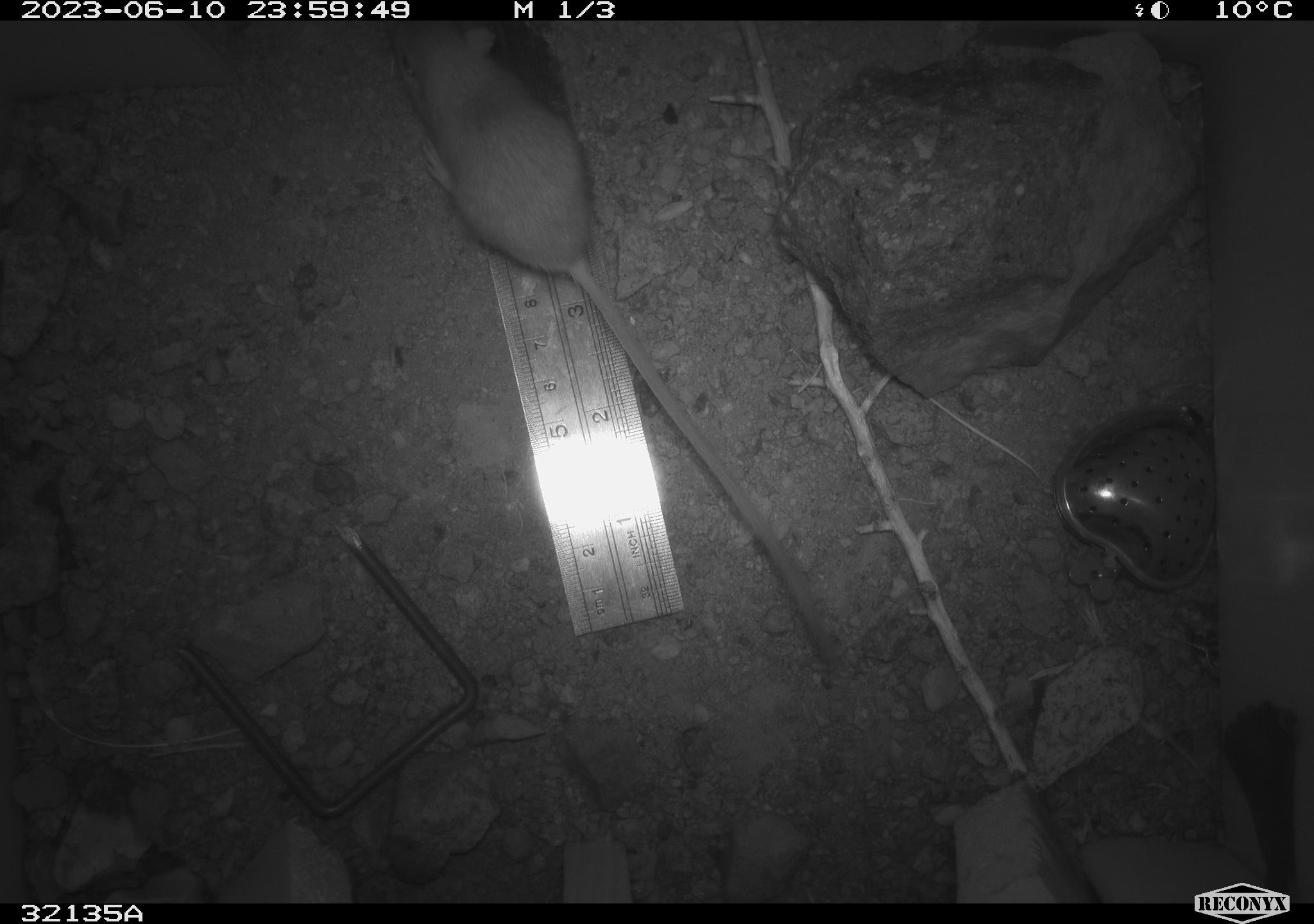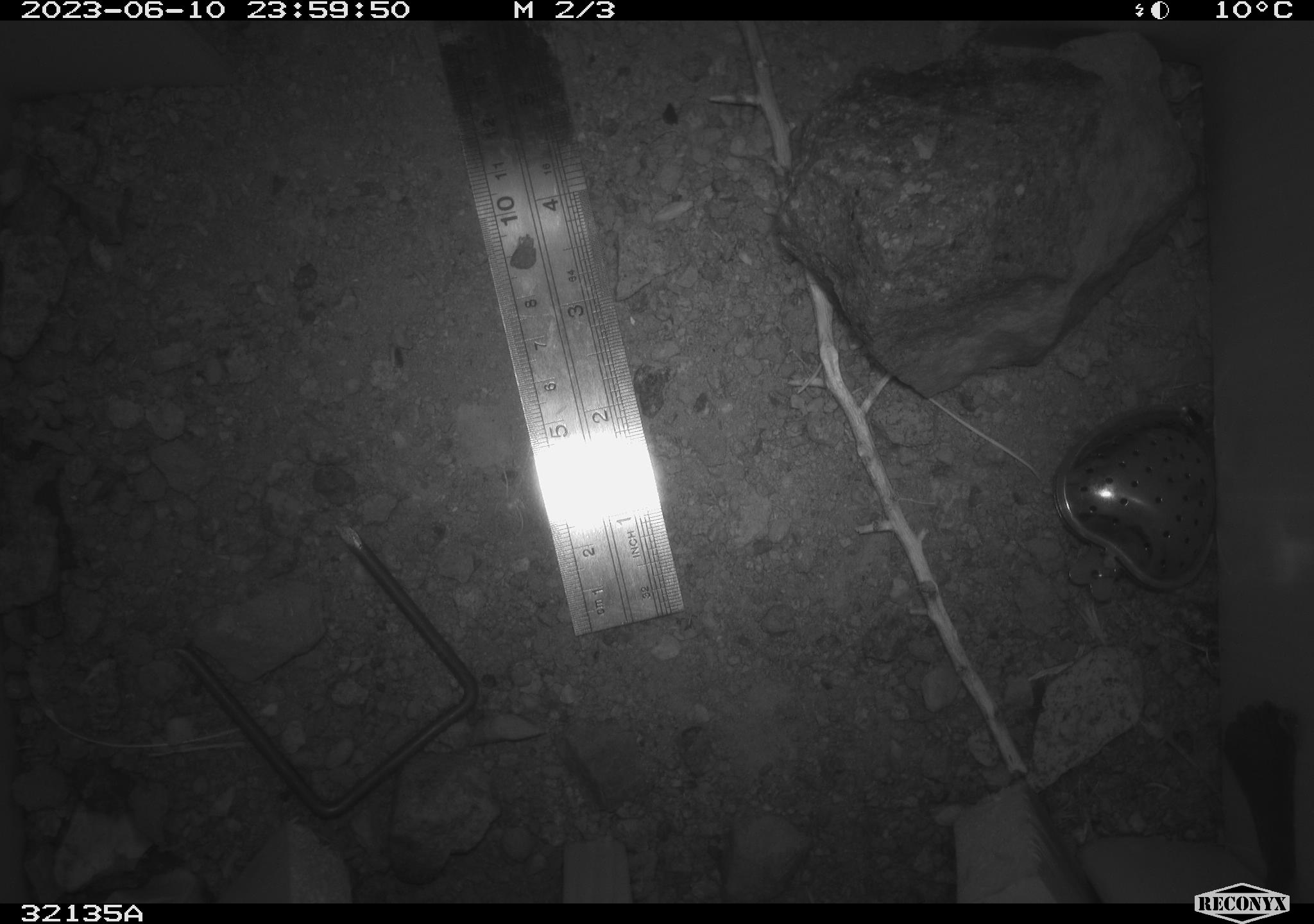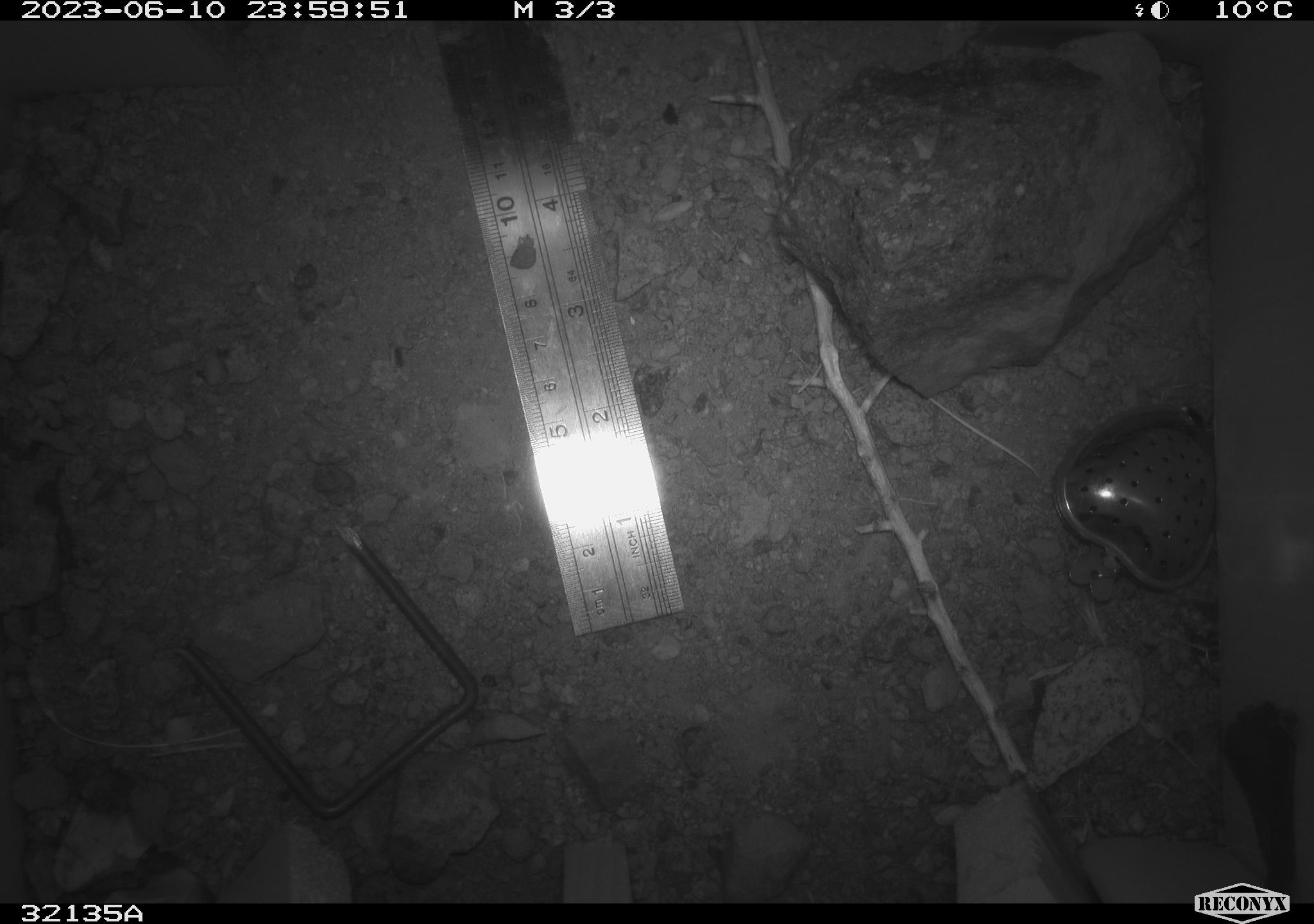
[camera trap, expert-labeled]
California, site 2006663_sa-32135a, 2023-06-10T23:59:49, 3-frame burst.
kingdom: Animalia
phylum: Chordata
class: Mammalia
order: Rodentia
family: Heteromyidae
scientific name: Heteromyidae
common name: kangaroo rats and pocket mice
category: heteromyidae family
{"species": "heteromyidae family (kangaroo rats and pocket mice) (Heteromyidae)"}